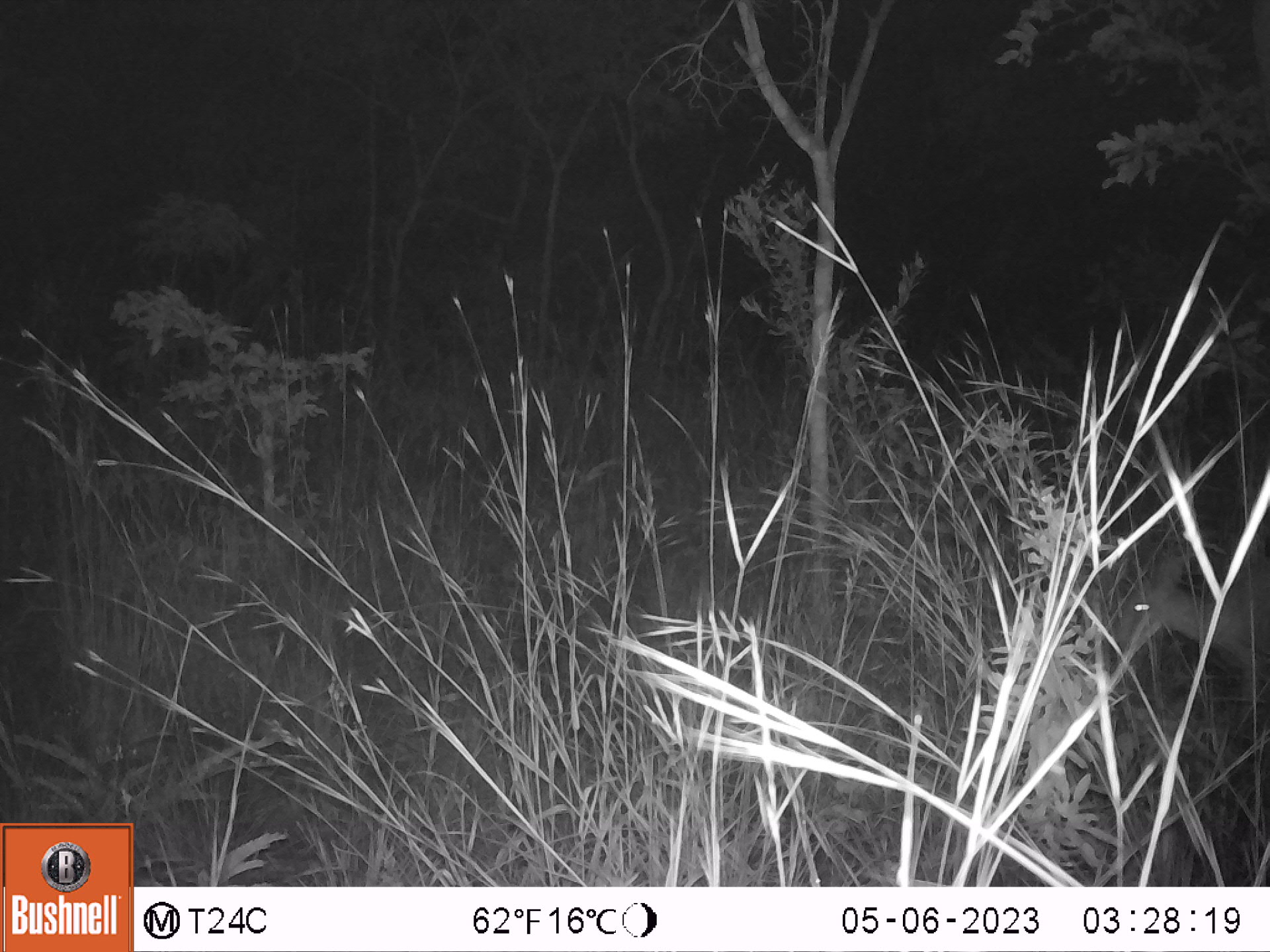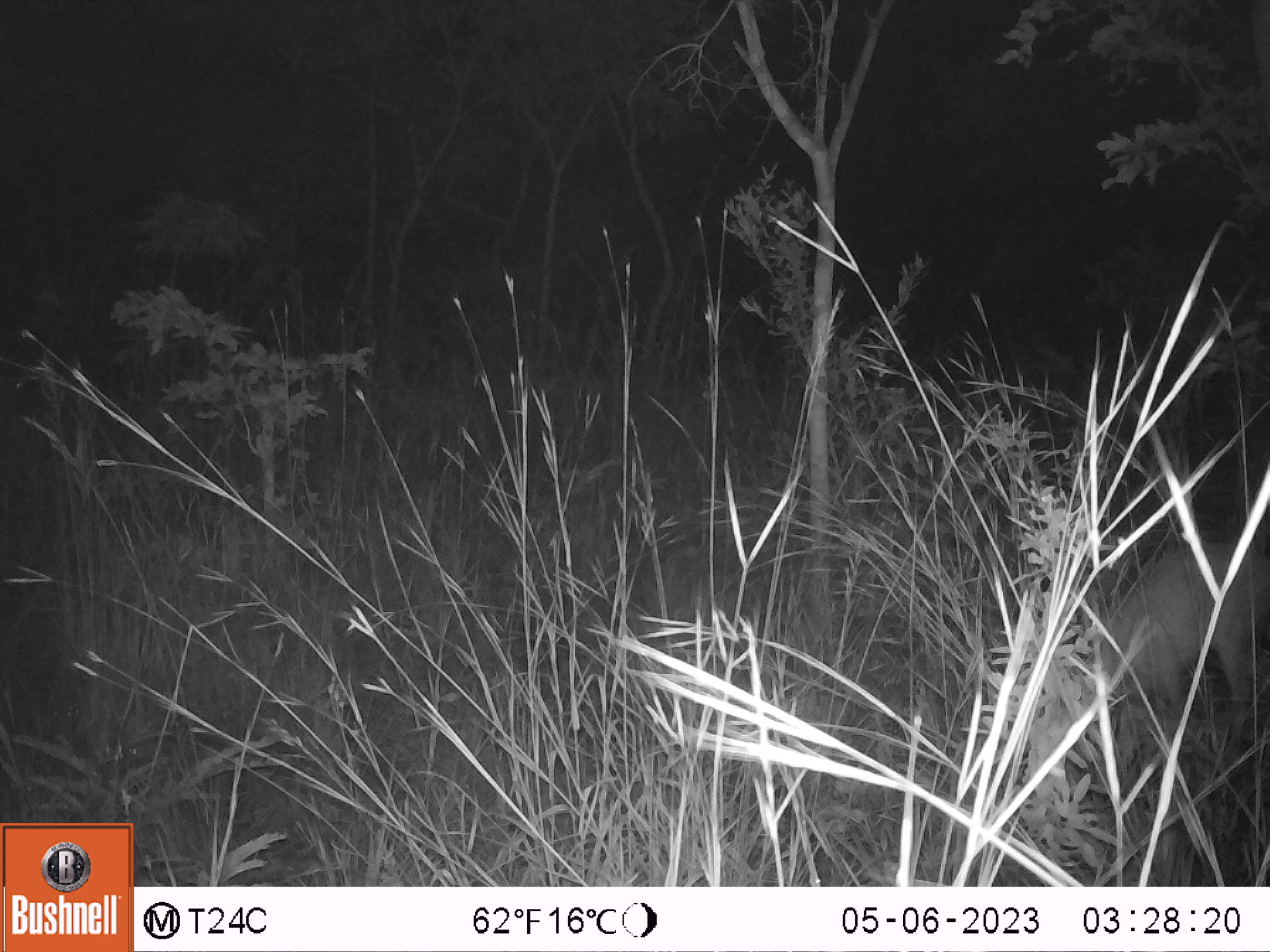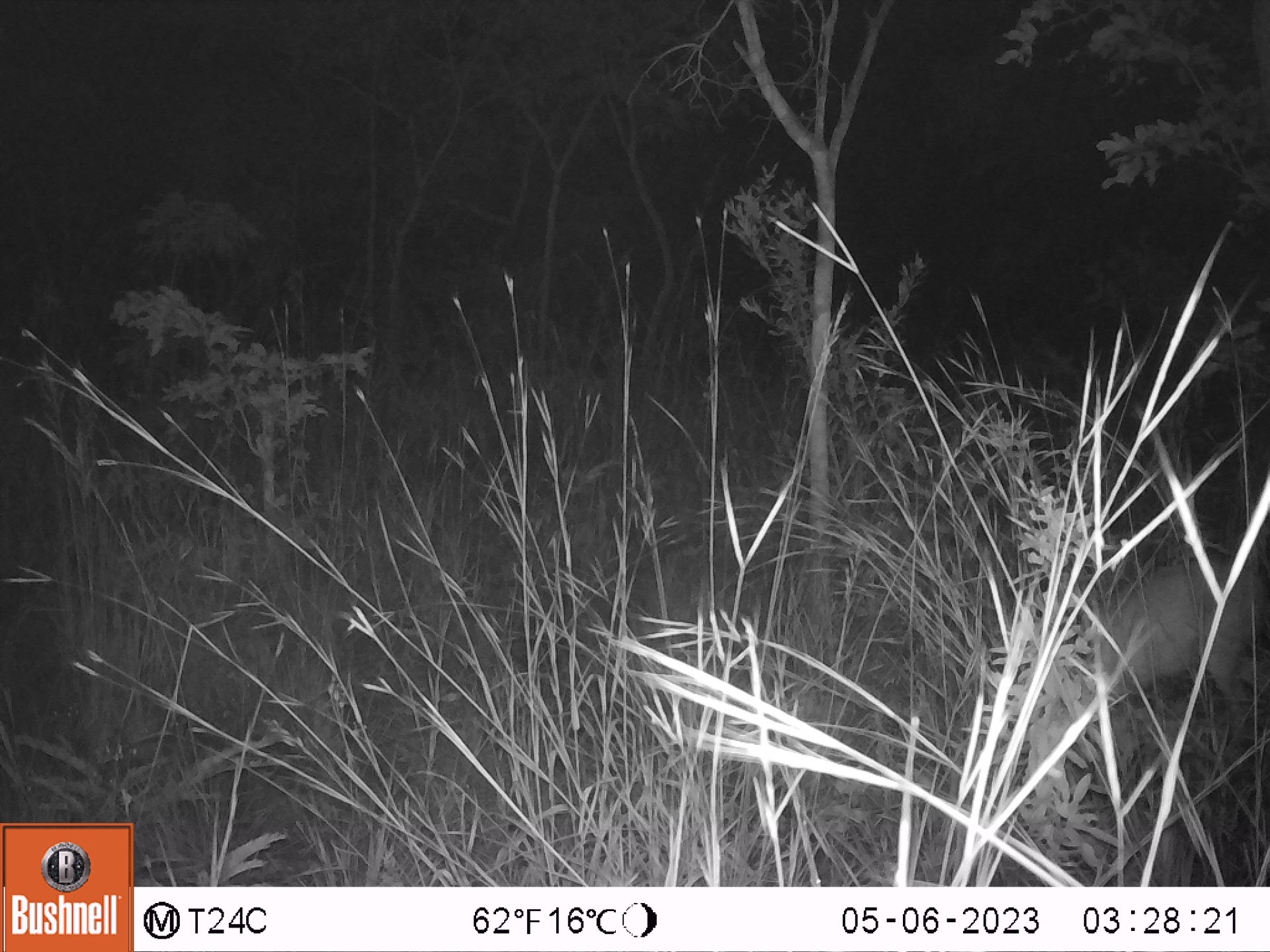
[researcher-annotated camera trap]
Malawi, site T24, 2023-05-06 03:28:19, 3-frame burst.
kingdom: Animalia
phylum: Chordata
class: Mammalia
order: Artiodactyla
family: Bovidae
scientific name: Antilopinae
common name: small antelope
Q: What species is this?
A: Small antelope (Antilopinae).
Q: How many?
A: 1.